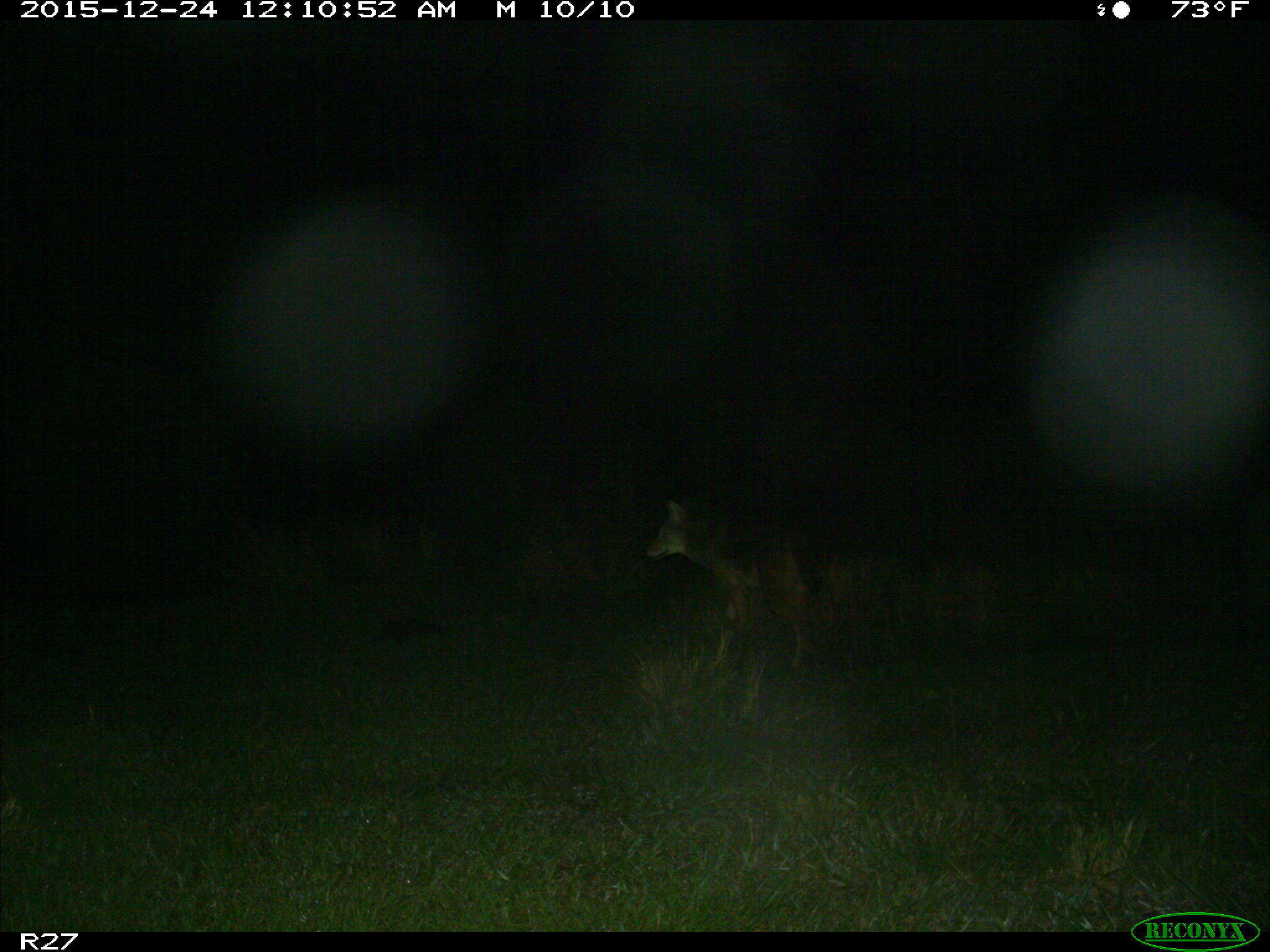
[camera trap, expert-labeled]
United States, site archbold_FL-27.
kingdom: Animalia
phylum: Chordata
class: Mammalia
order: Carnivora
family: Canidae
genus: Canis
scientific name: Canis latrans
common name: coyote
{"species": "Canis latrans (coyote)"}